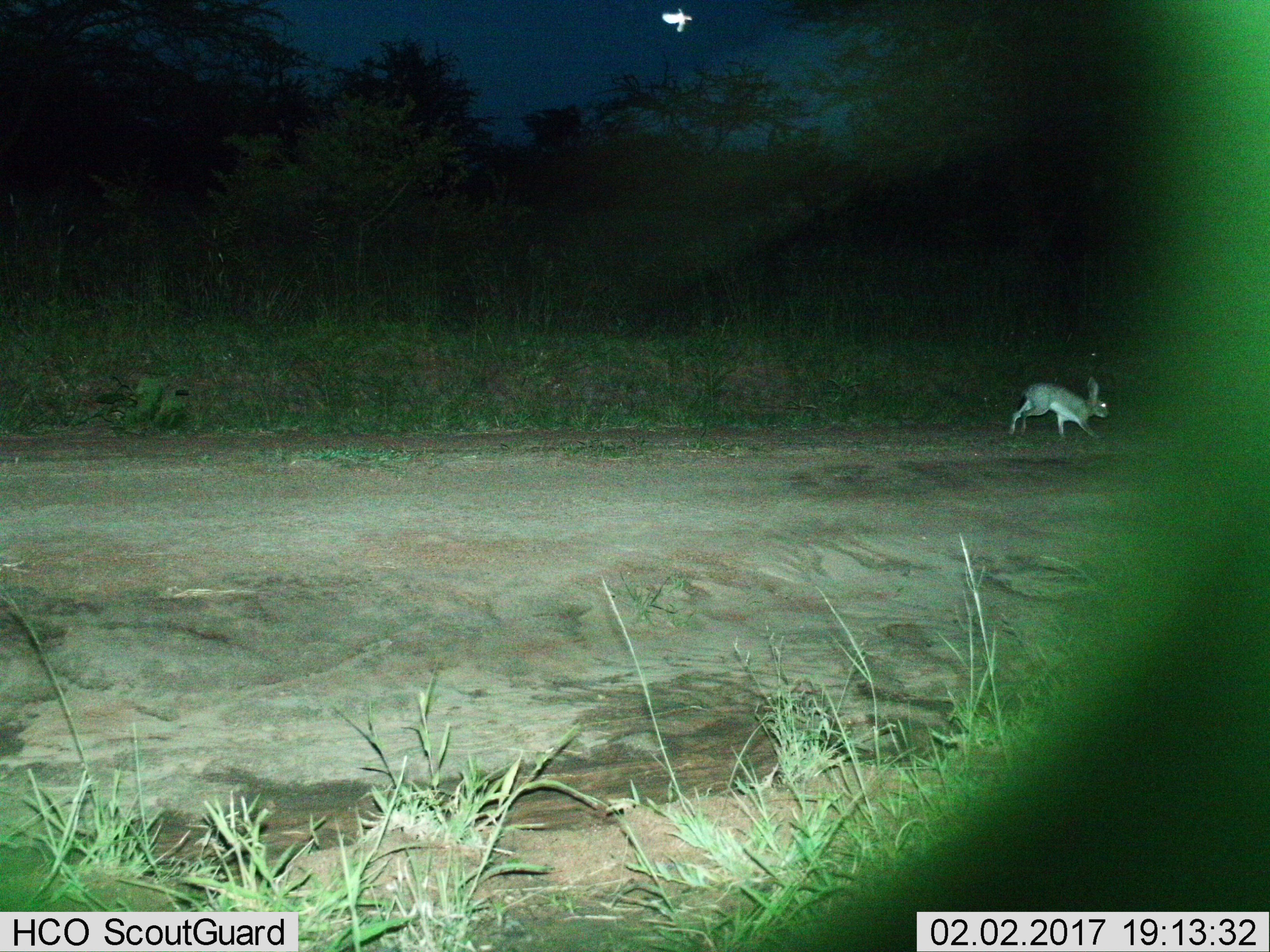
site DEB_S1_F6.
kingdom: Animalia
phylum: Chordata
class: Mammalia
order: Lagomorpha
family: Leporidae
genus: Lepus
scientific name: Lepus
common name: hare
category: hareunknown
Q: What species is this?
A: Hareunknown (hare) (Lepus).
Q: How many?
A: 1.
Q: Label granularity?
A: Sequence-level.